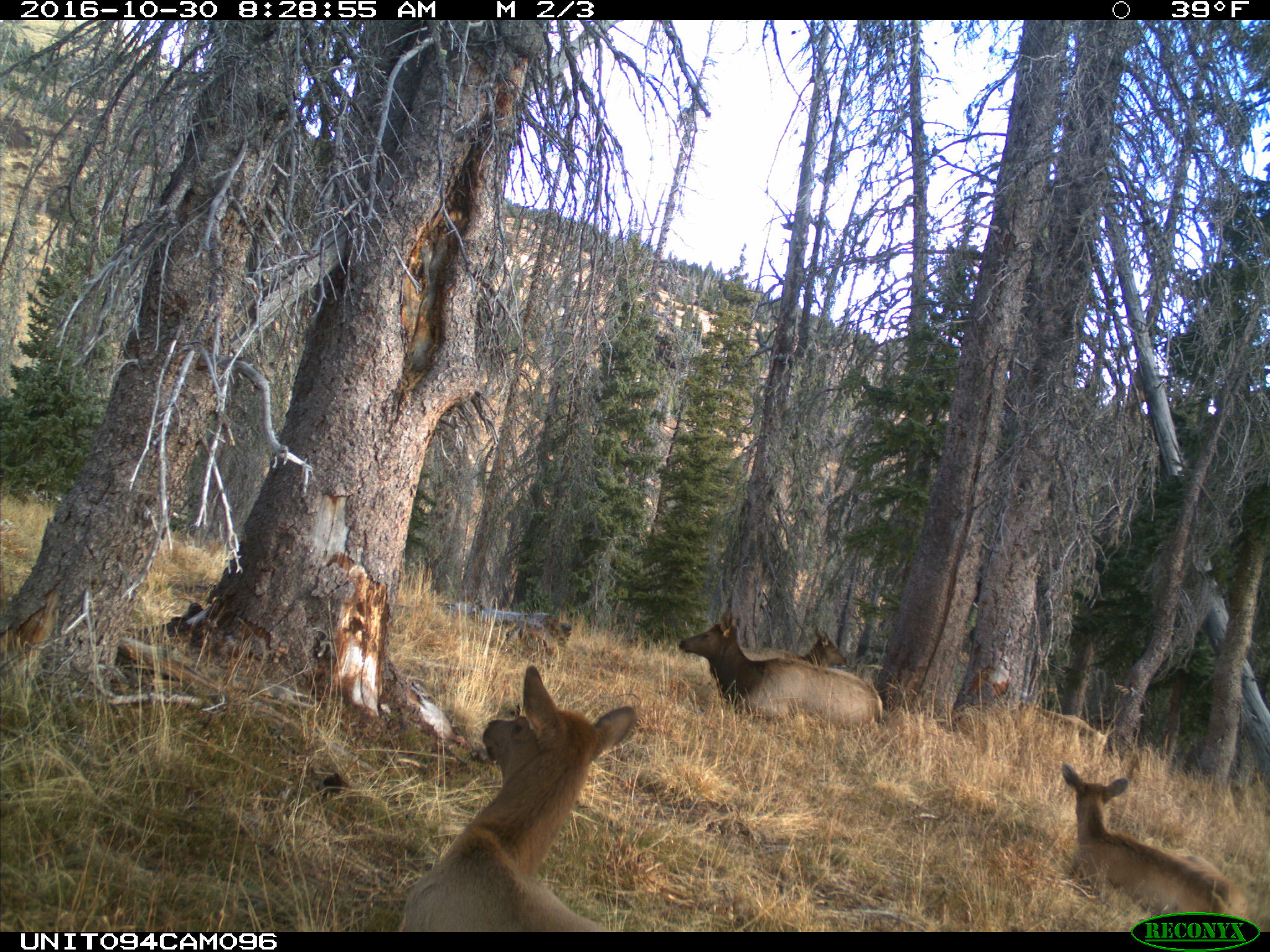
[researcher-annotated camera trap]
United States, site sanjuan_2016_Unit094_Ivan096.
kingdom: Animalia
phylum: Chordata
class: Mammalia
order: Artiodactyla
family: Cervidae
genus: Cervus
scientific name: Cervus elaphus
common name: red deer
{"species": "Cervus elaphus (red deer)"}